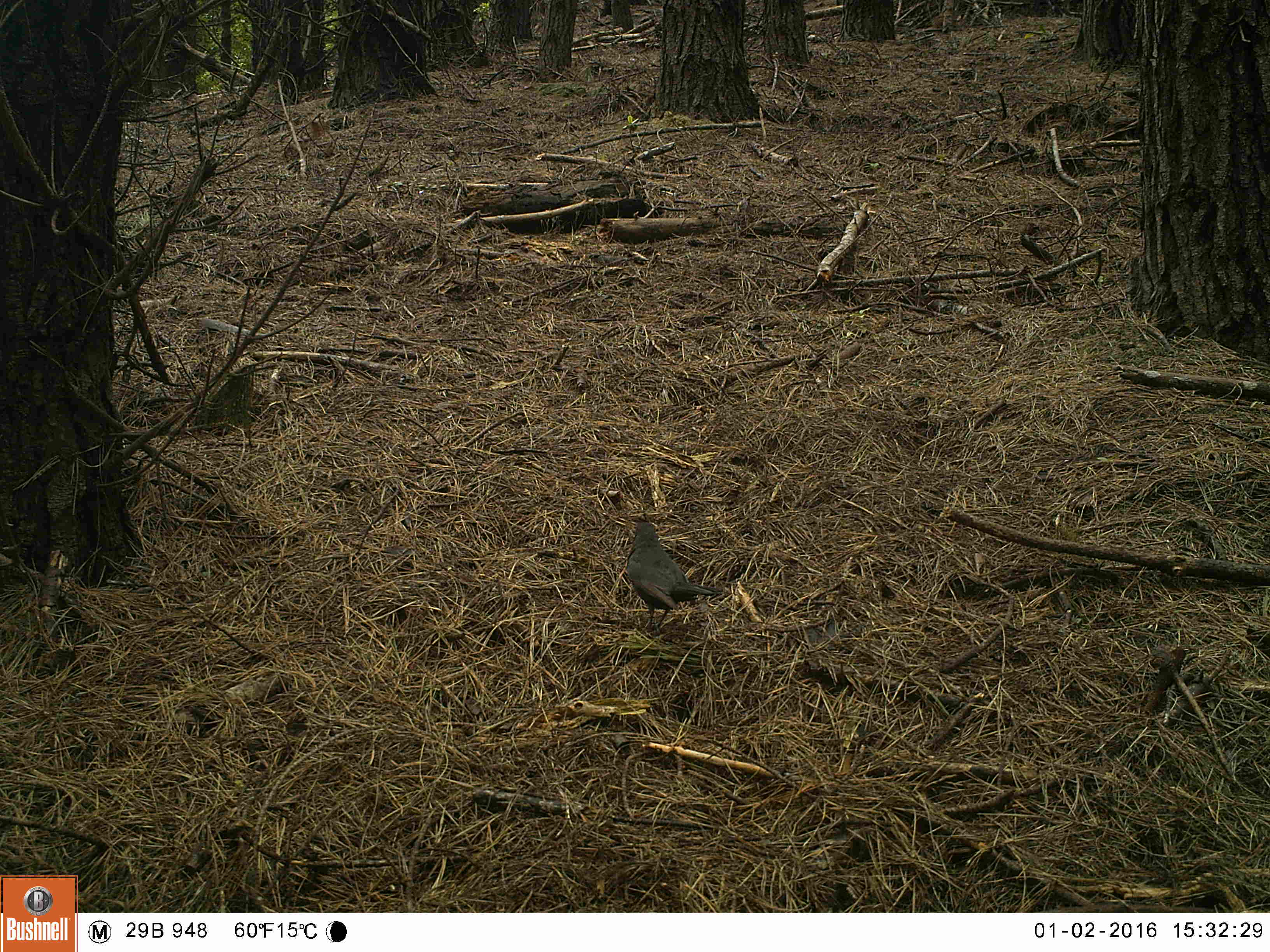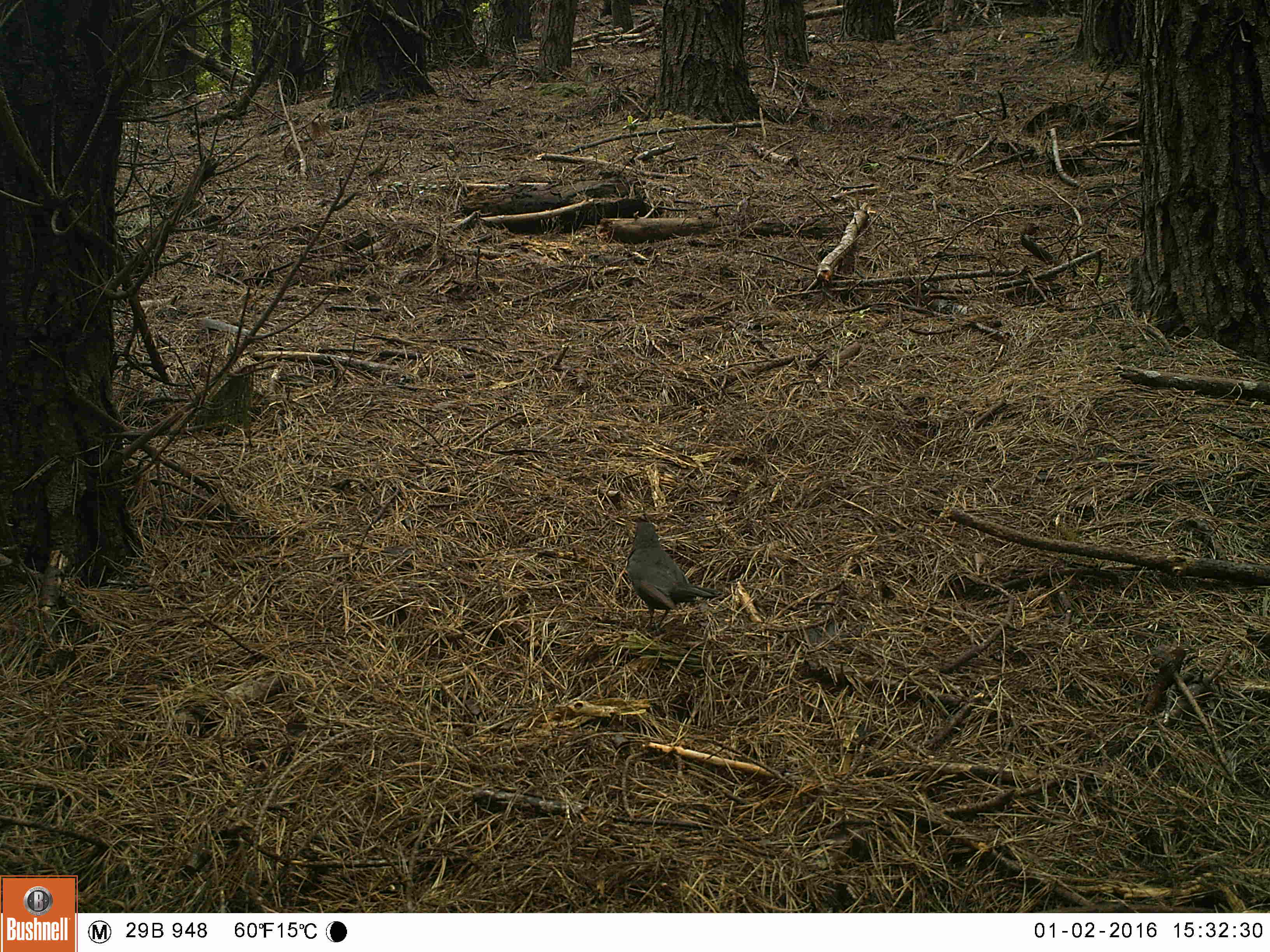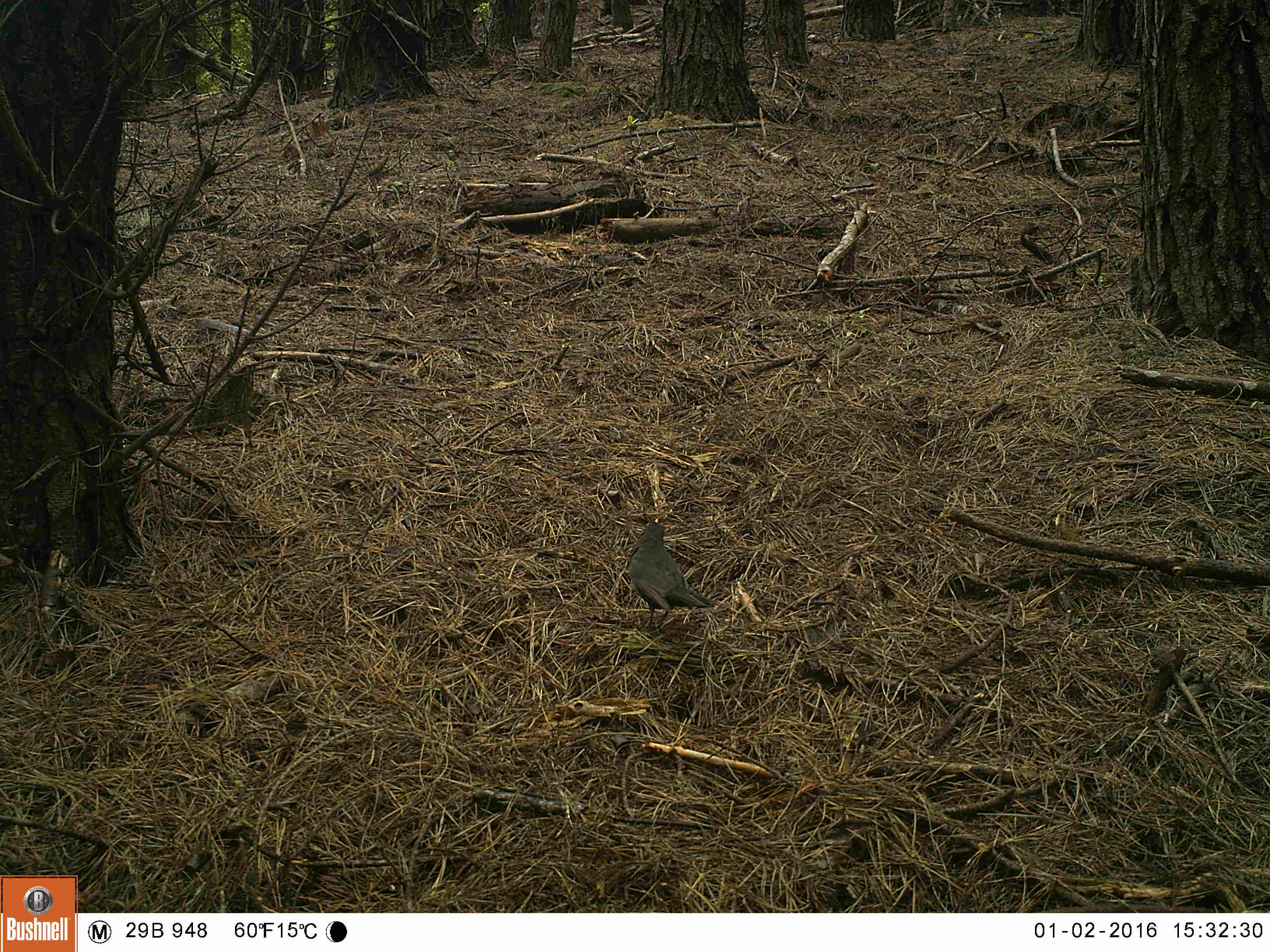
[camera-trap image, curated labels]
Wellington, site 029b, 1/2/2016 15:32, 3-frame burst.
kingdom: Animalia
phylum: Chordata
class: Aves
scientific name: Aves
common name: bird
Bird (Aves).